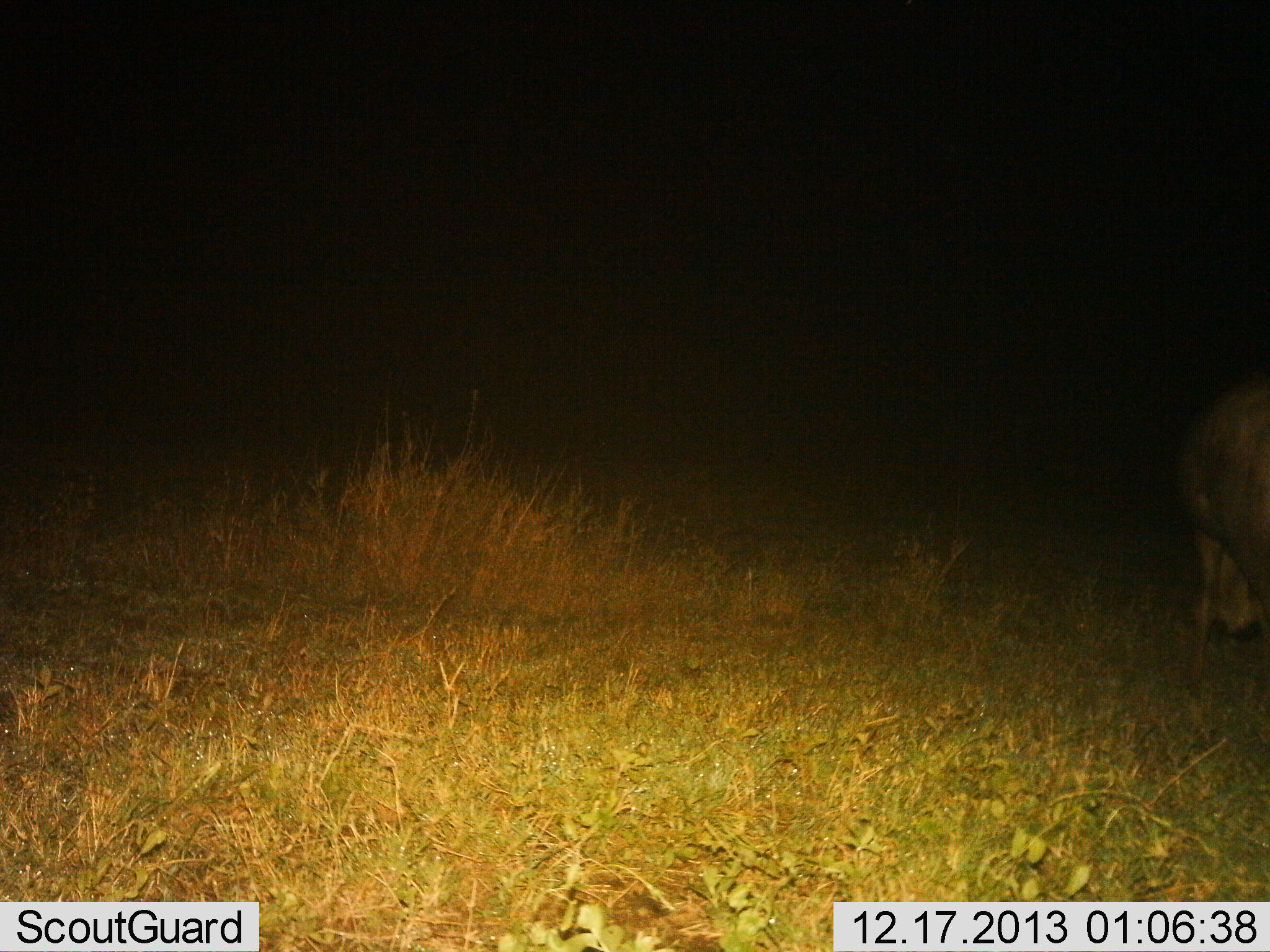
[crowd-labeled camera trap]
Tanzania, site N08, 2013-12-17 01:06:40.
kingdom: Animalia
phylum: Chordata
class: Mammalia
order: Artiodactyla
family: Bovidae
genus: Connochaetes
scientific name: Connochaetes taurinus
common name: blue wildebeest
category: wildebeest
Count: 1.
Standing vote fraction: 43%.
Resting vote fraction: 0%.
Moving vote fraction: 0%.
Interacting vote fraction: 0%.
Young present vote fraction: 0%.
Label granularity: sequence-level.